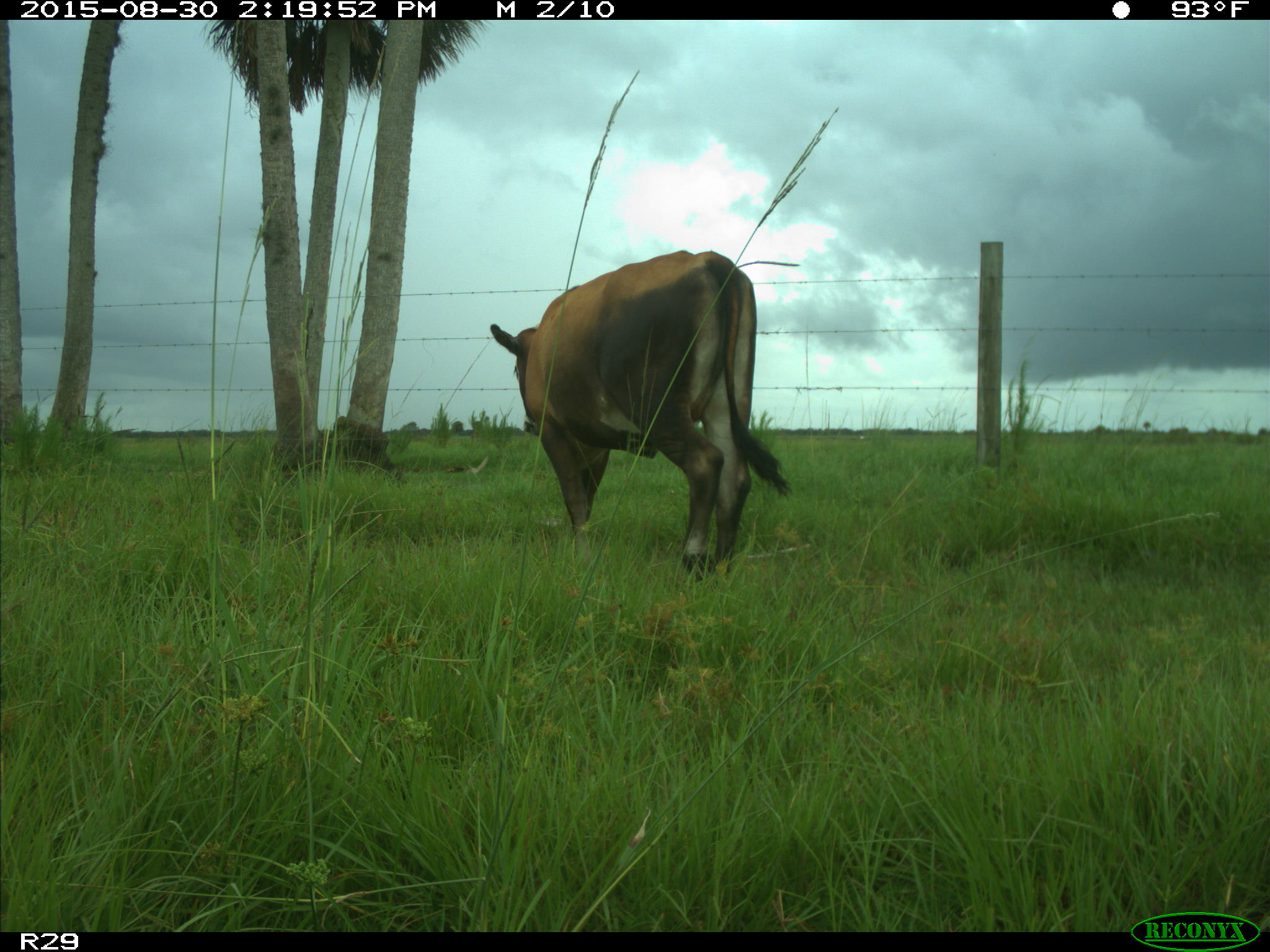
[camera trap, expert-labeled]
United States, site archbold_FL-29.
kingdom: Animalia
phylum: Chordata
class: Mammalia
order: Artiodactyla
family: Bovidae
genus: Bos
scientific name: Bos taurus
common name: domestic cow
Bos taurus (domestic cow).